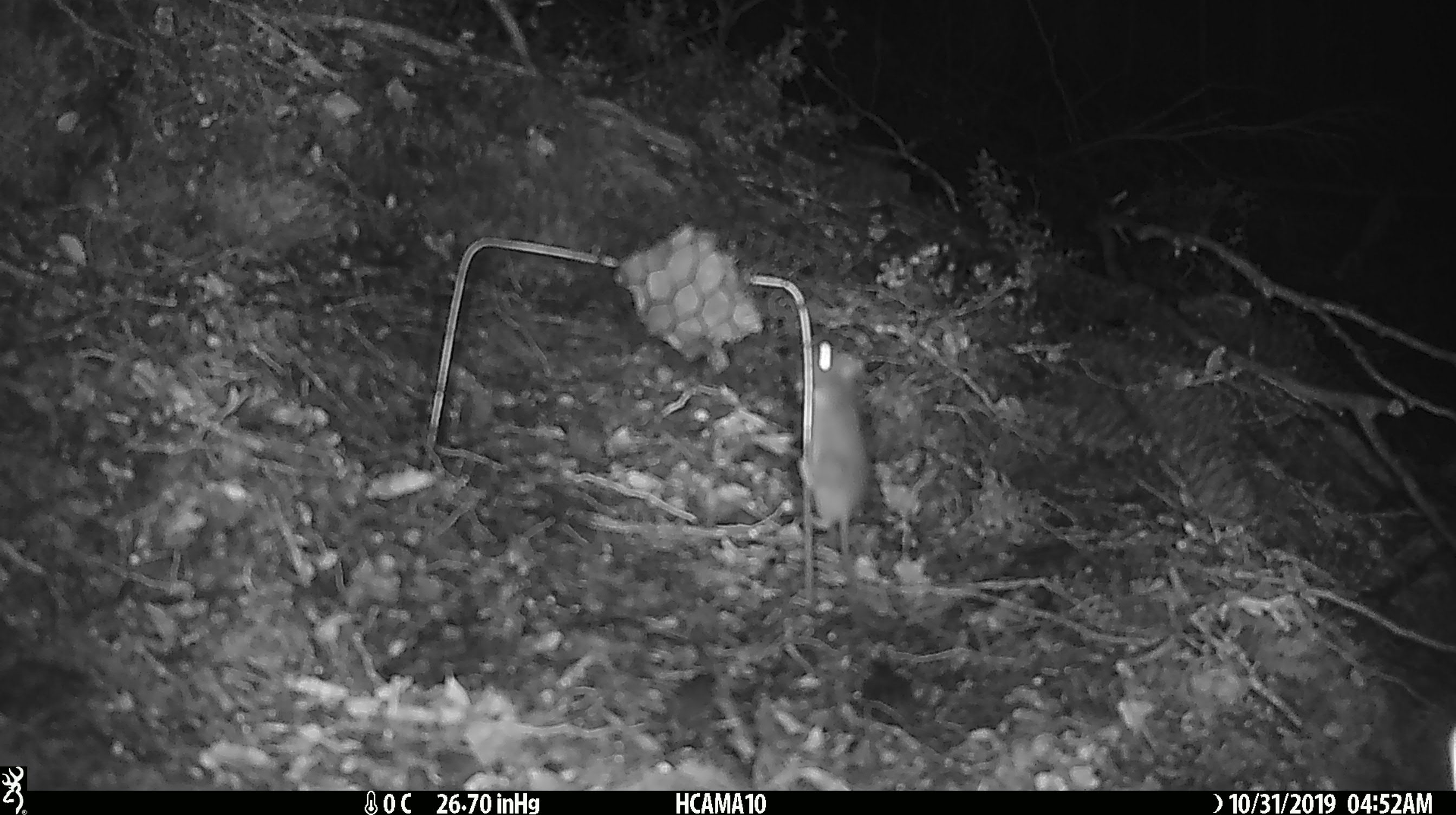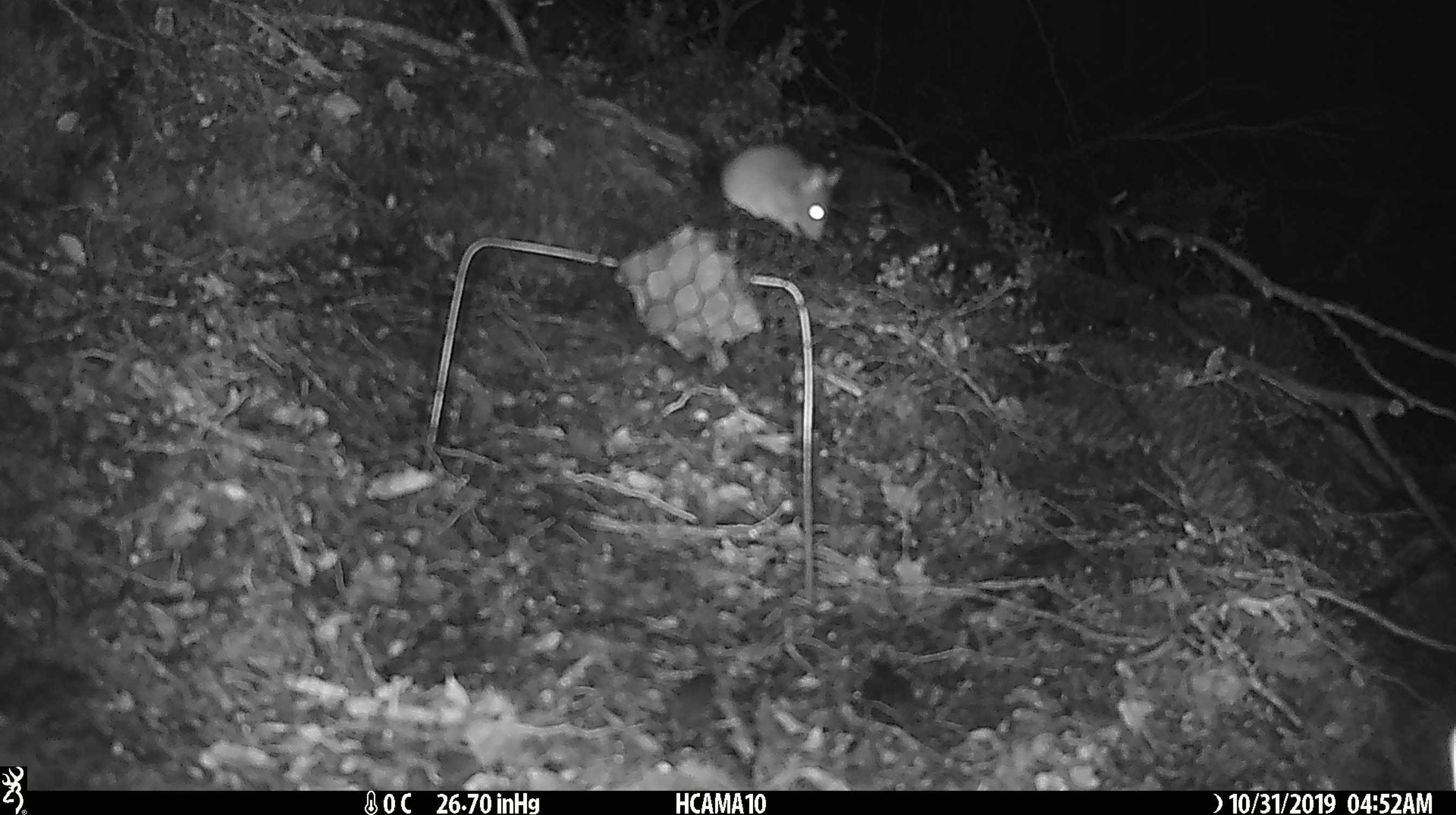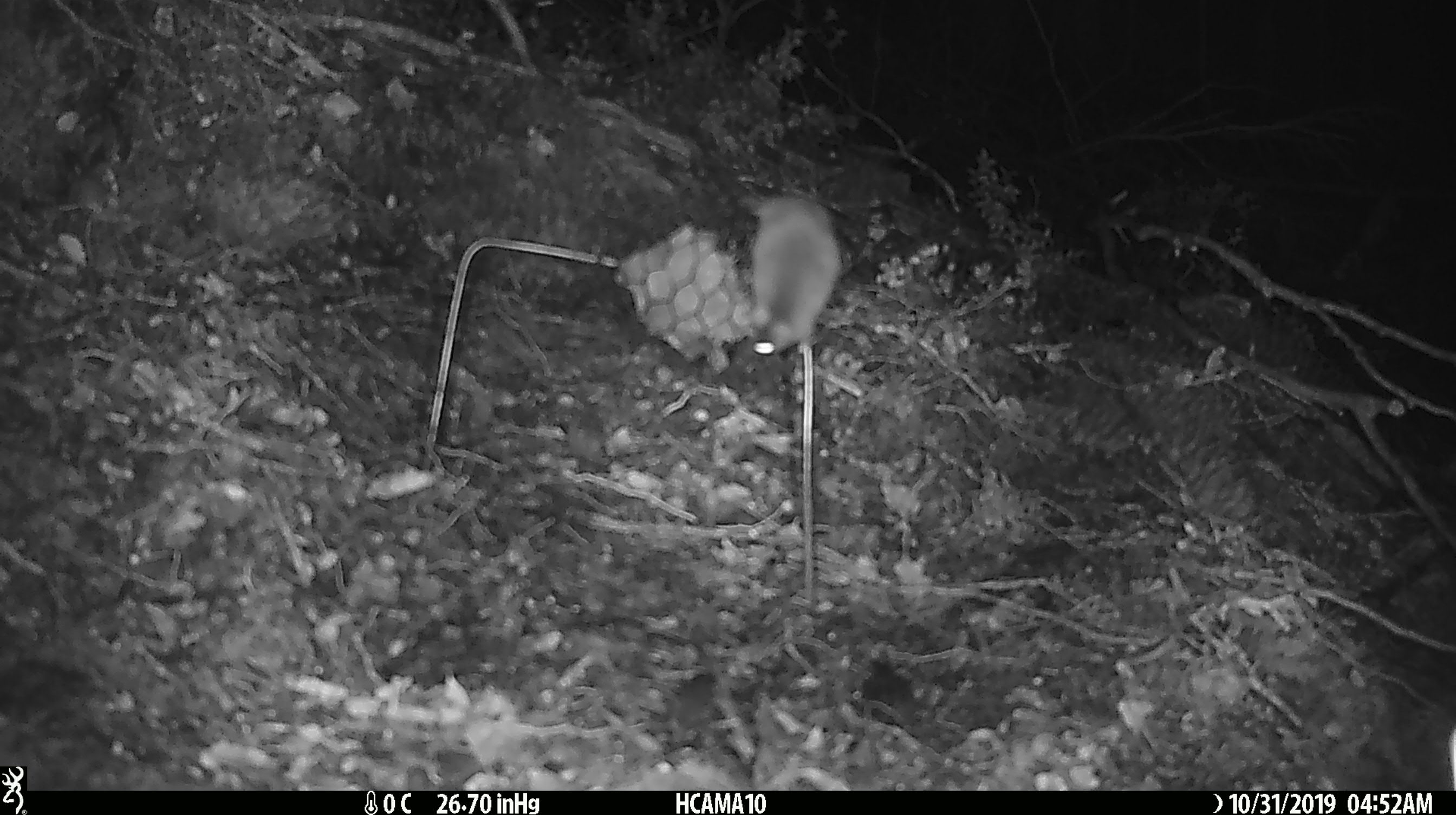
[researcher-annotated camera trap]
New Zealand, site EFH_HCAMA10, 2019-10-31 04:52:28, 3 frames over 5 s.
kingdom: Animalia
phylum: Chordata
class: Mammalia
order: Rodentia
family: Muridae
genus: Mus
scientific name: Mus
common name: mouse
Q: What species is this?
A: Mouse (Mus).